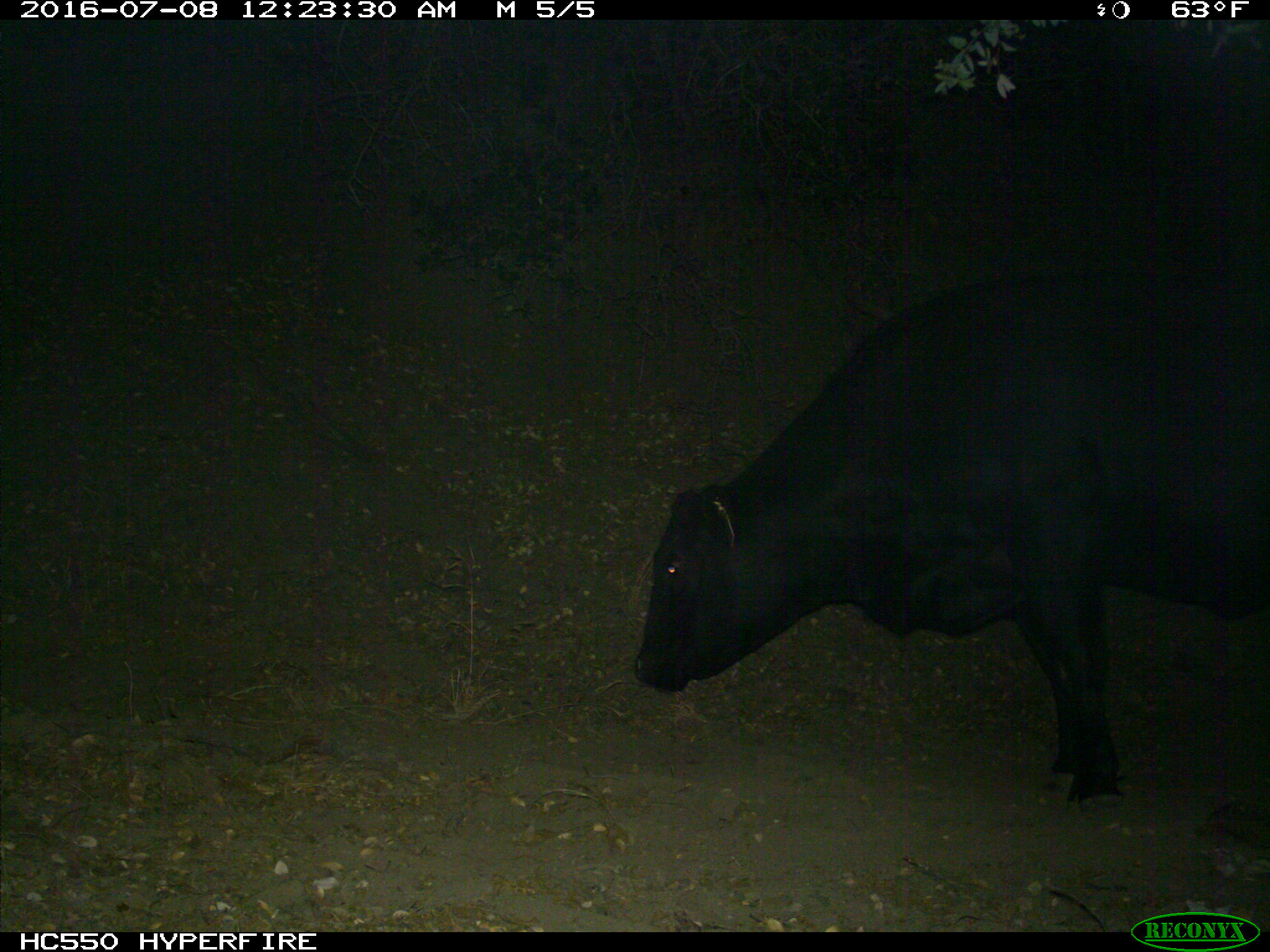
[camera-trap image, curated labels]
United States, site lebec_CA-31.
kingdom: Animalia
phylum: Chordata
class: Mammalia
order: Artiodactyla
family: Bovidae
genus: Bos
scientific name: Bos taurus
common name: domestic cow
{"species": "Bos taurus (domestic cow)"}